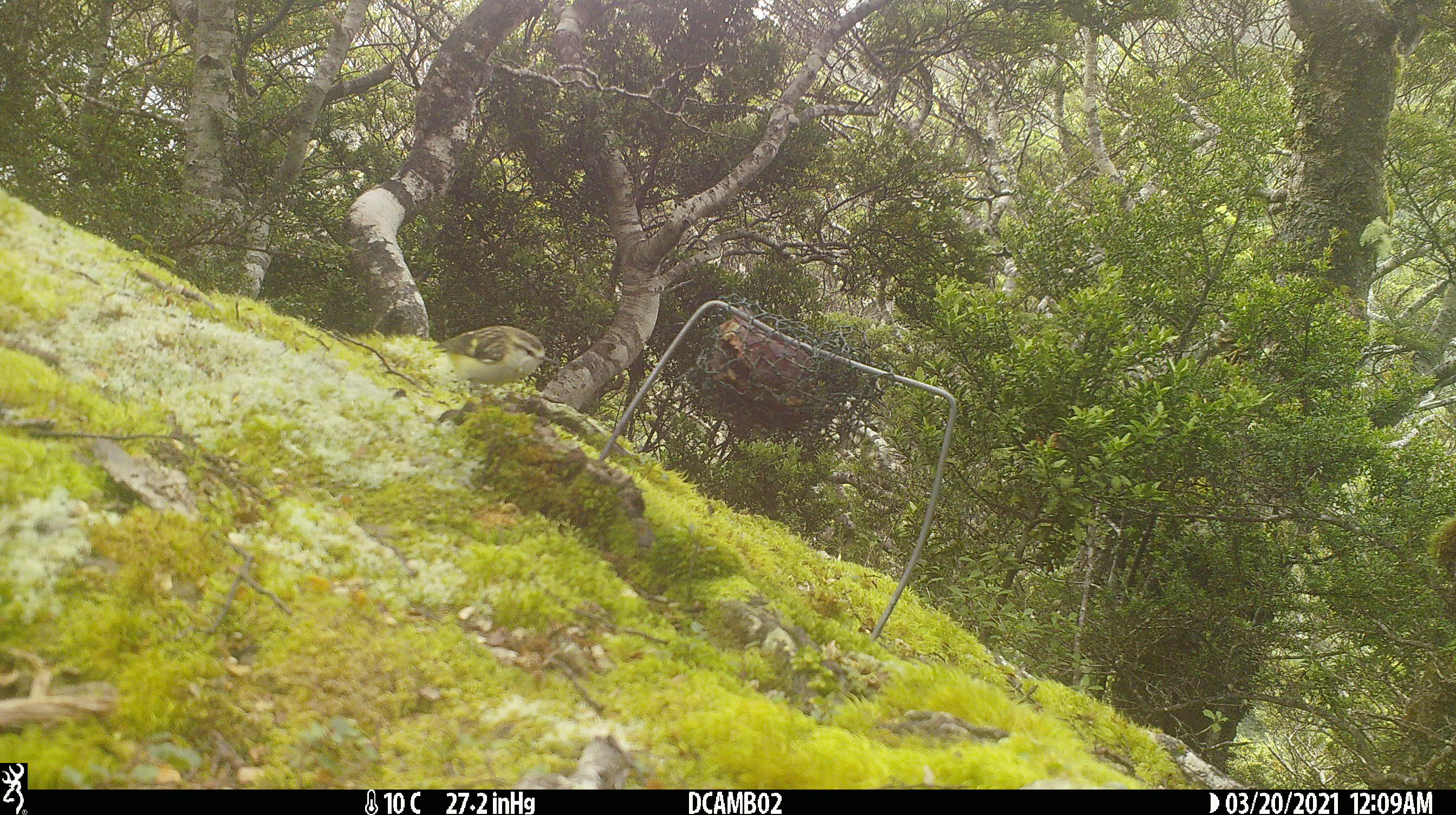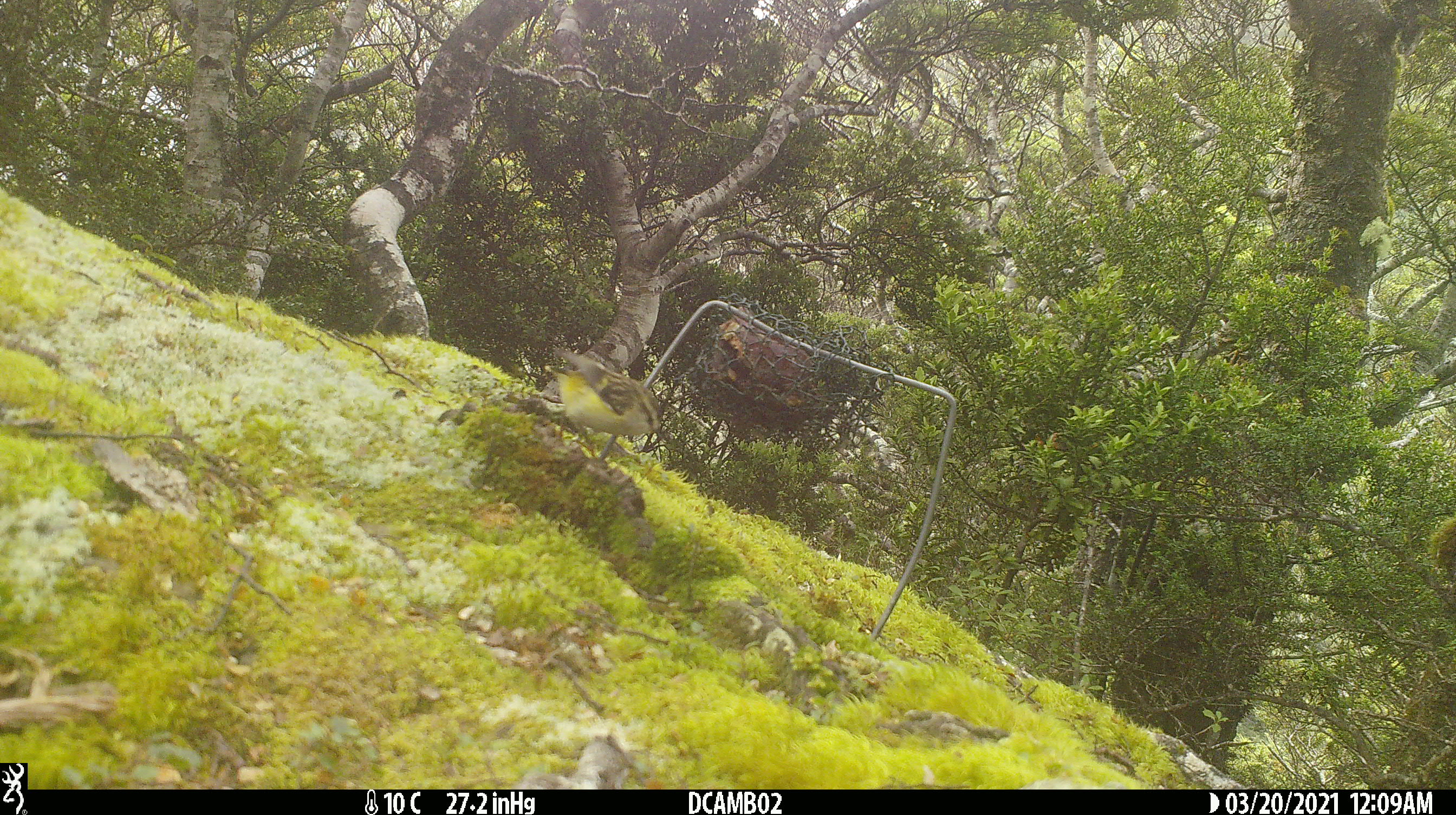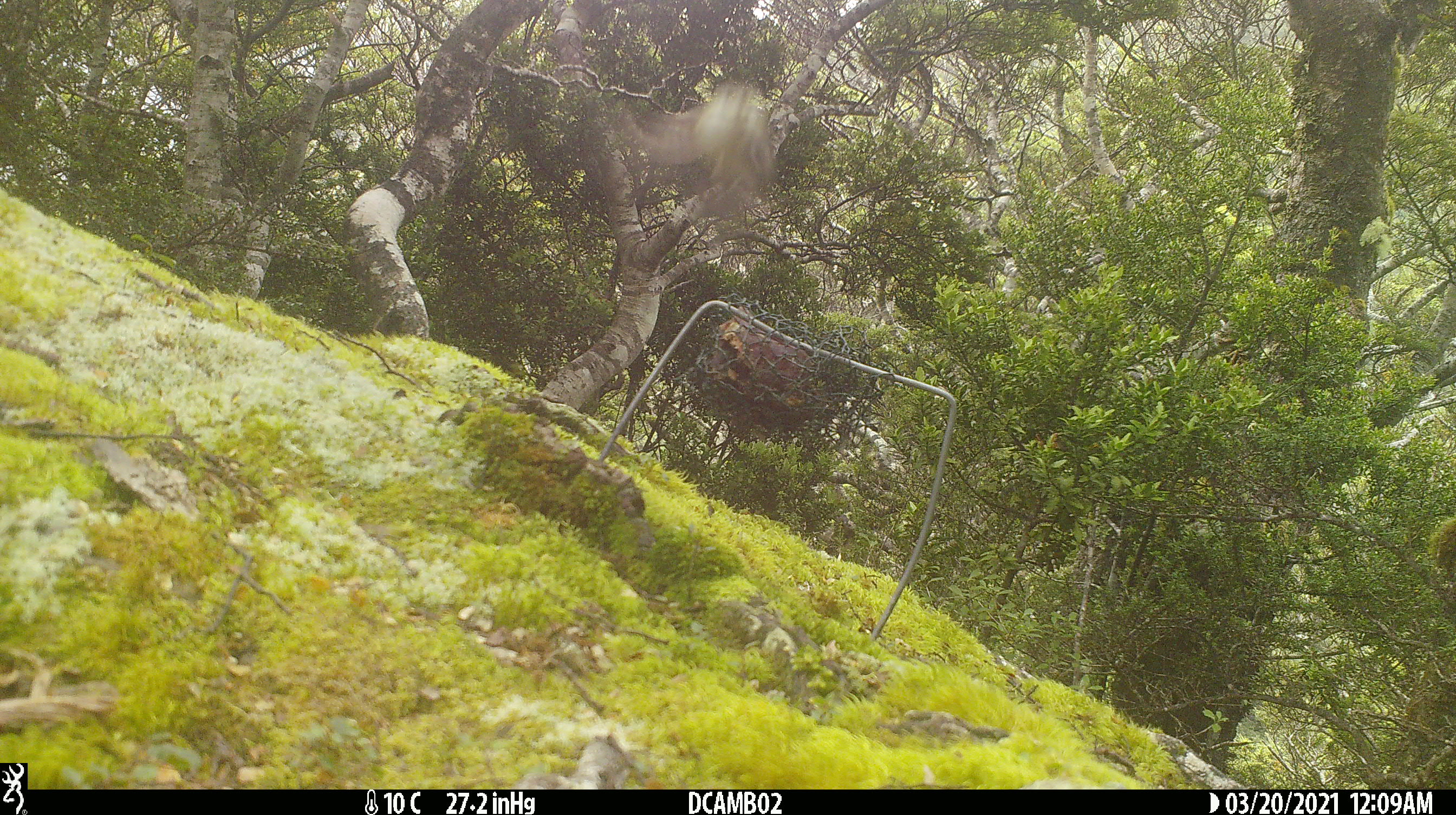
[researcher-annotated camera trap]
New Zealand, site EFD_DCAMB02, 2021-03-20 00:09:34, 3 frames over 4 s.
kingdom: Animalia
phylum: Chordata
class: Aves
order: Passeriformes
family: Acanthisittidae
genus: Acanthisitta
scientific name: Acanthisitta chloris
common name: rifleman